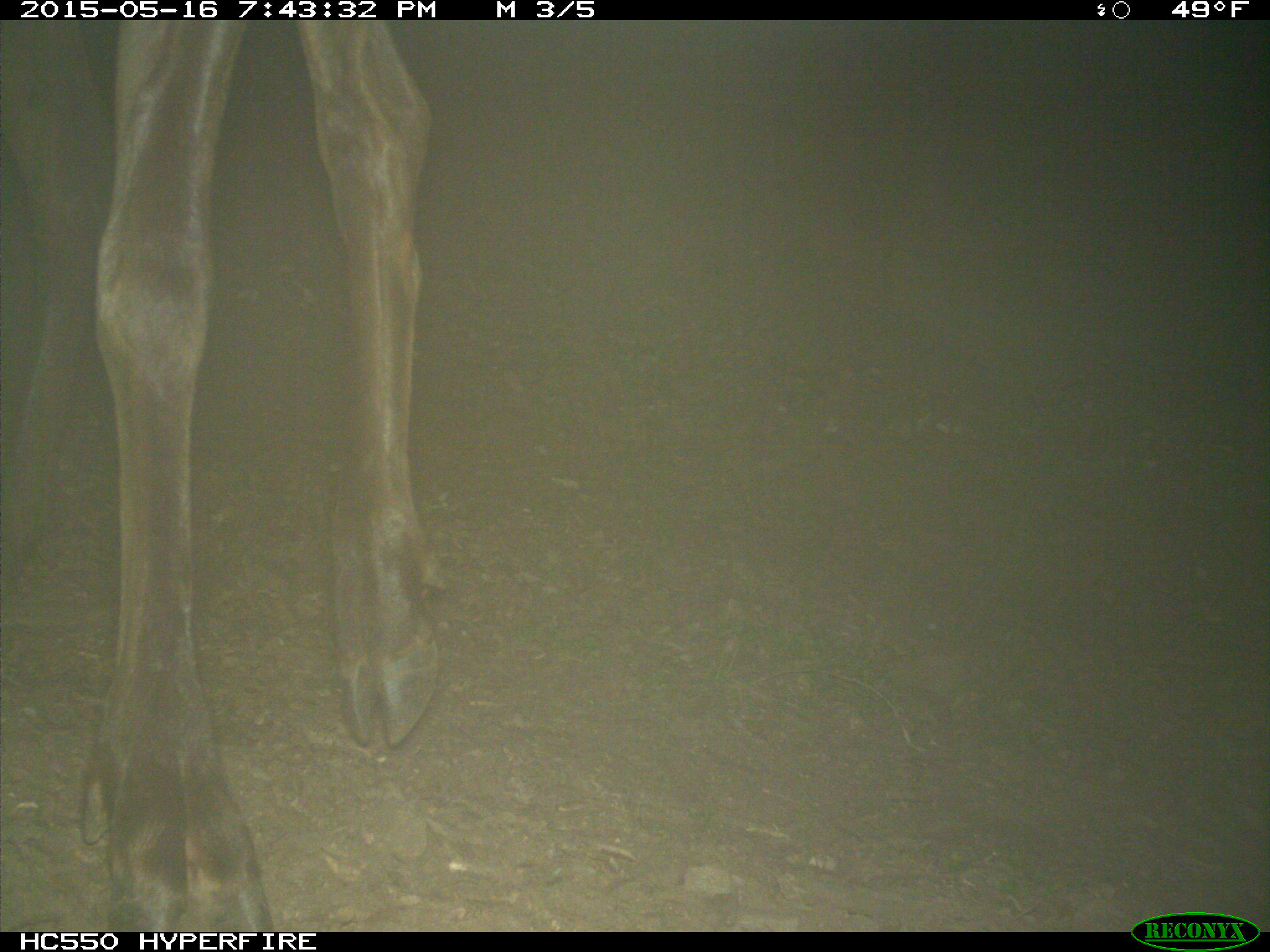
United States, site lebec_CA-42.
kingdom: Animalia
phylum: Chordata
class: Mammalia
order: Artiodactyla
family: Cervidae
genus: Cervus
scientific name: Cervus canadensis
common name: elk